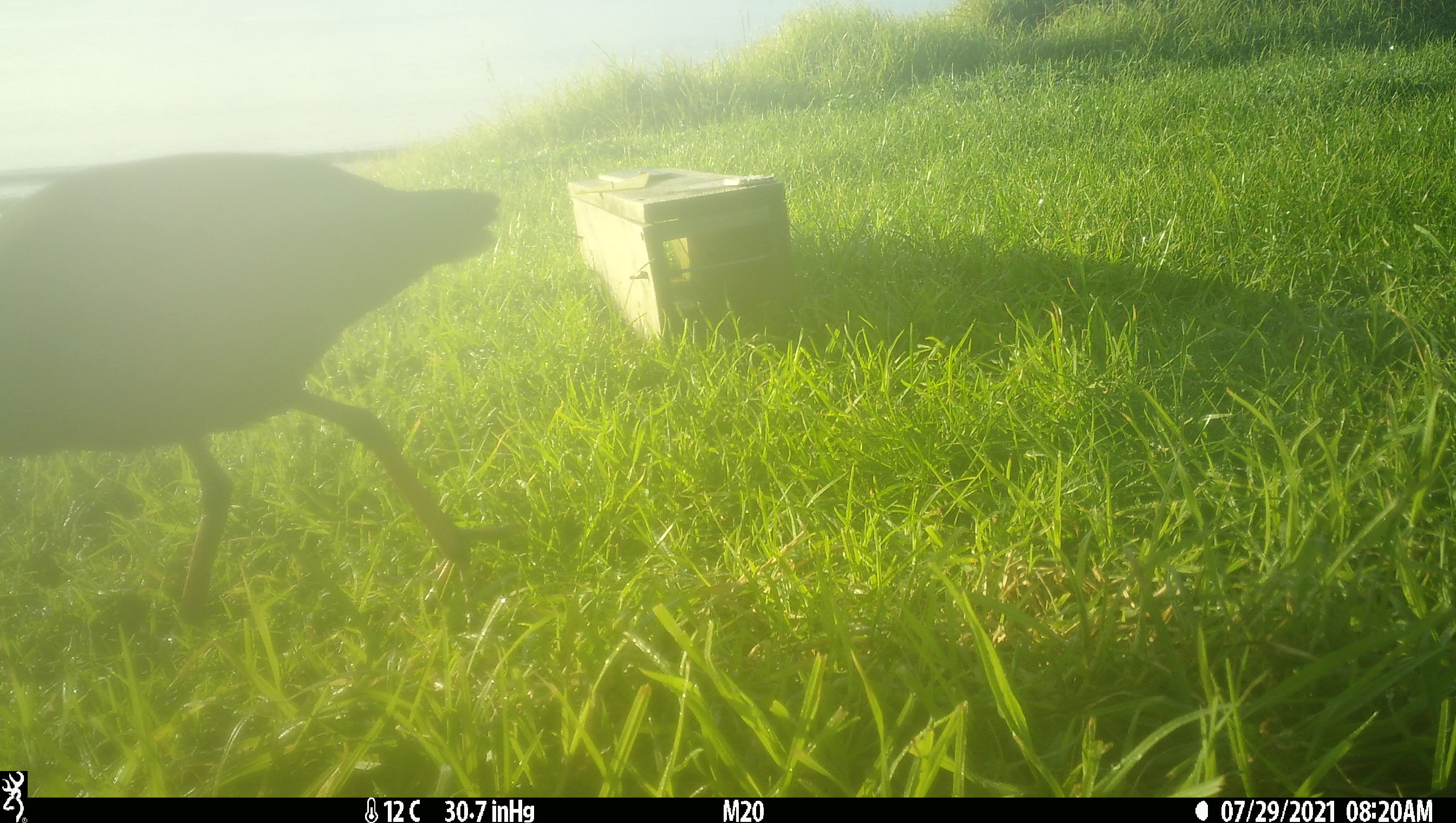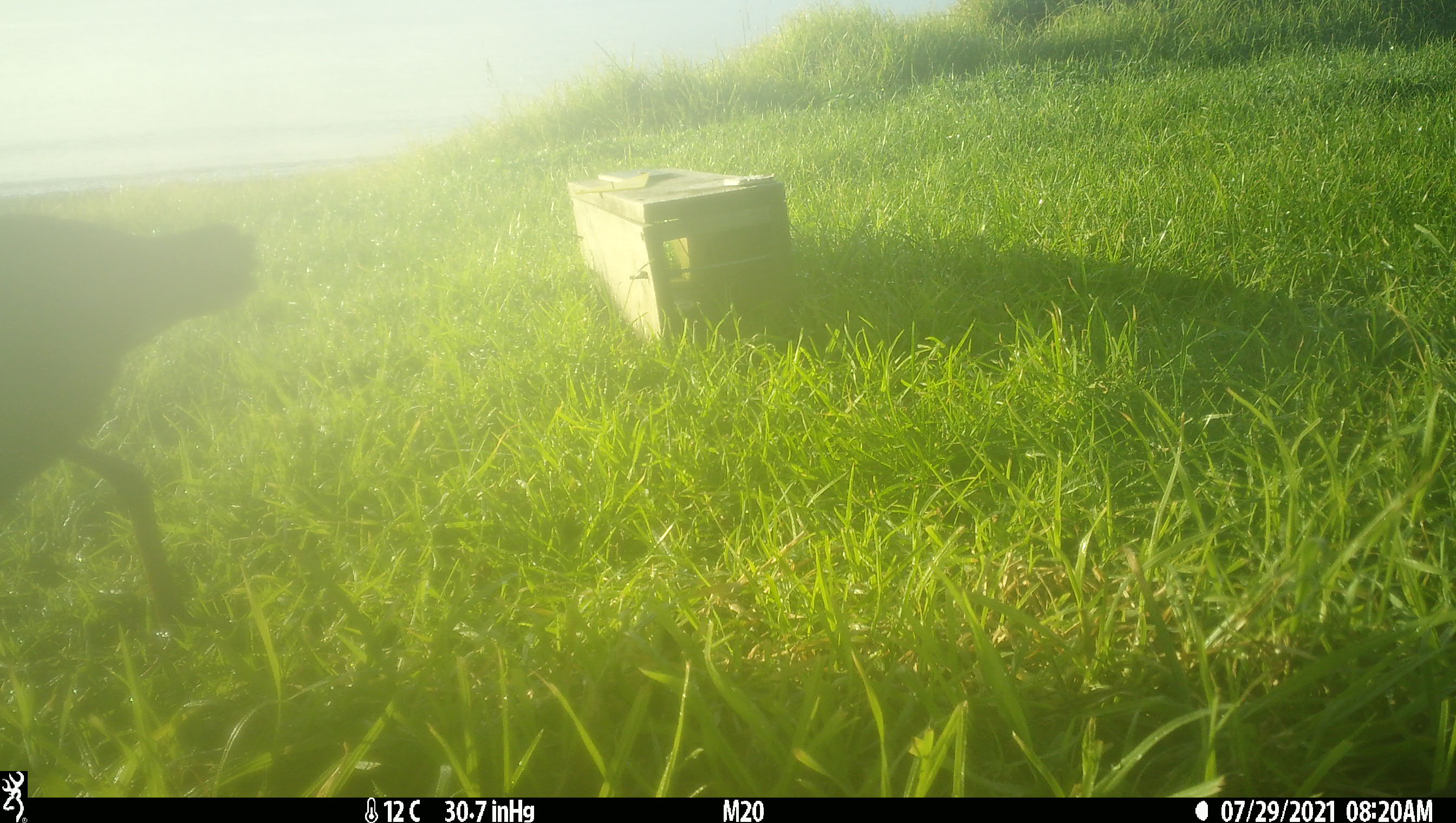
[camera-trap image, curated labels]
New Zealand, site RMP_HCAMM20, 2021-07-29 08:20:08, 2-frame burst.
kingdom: Animalia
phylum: Chordata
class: Aves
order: Gruiformes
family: Rallidae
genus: Porphyrio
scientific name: Porphyrio melanotus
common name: australasian swamphen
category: pukeko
Pukeko (australasian swamphen) (Porphyrio melanotus).